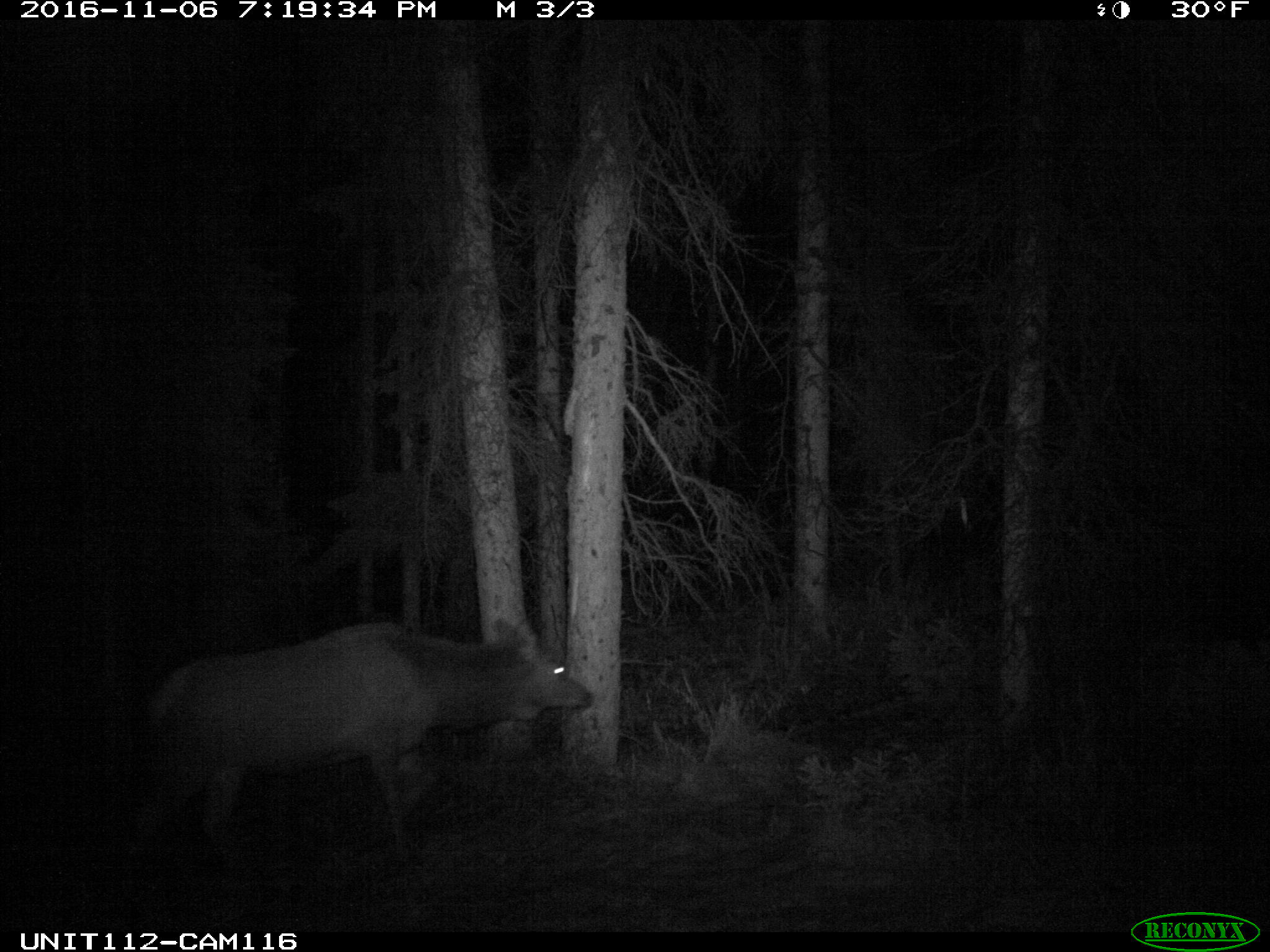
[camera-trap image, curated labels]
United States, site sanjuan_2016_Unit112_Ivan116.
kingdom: Animalia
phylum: Chordata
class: Mammalia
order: Artiodactyla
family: Cervidae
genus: Cervus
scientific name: Cervus elaphus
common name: red deer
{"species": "Cervus elaphus (red deer)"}